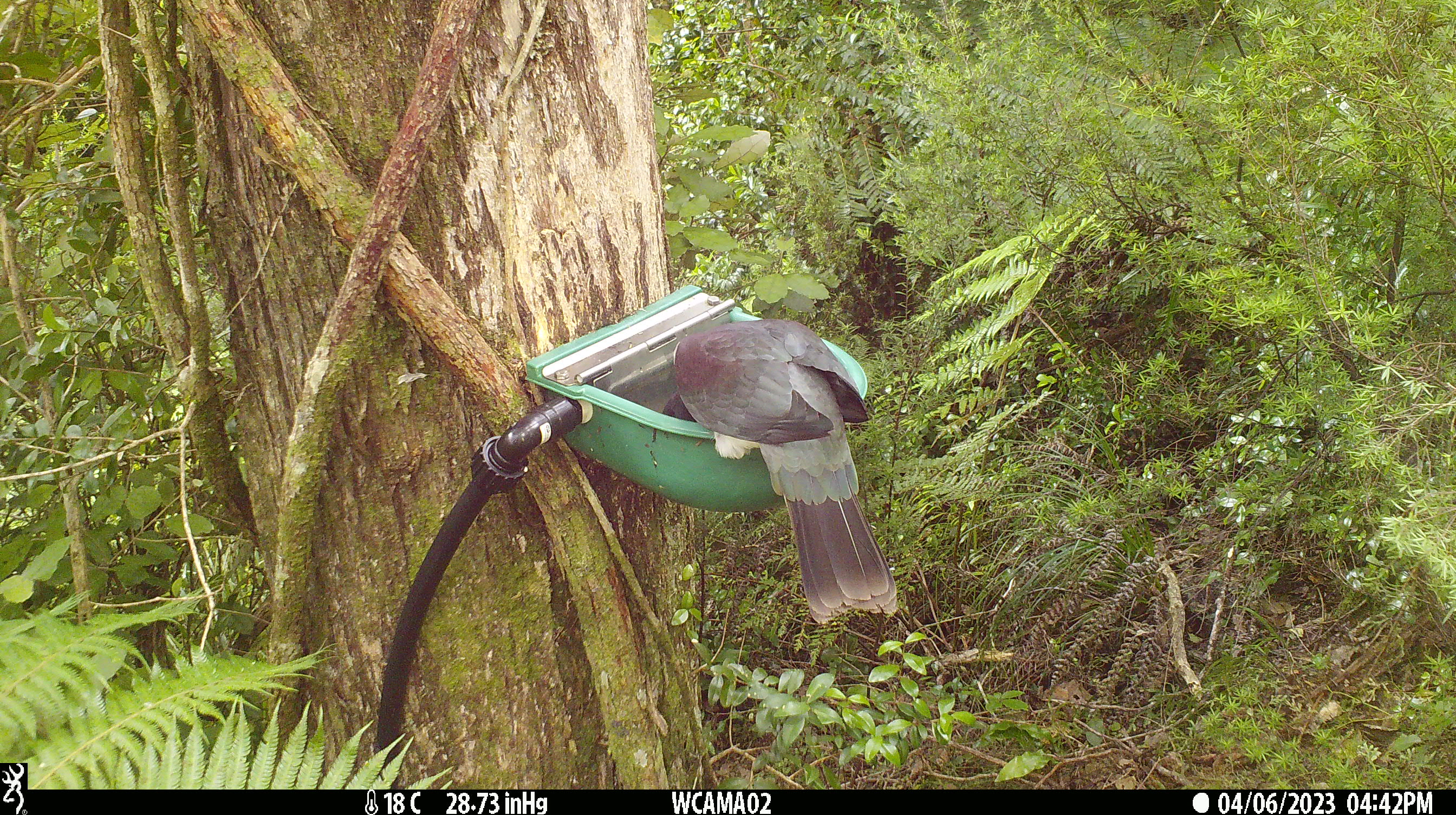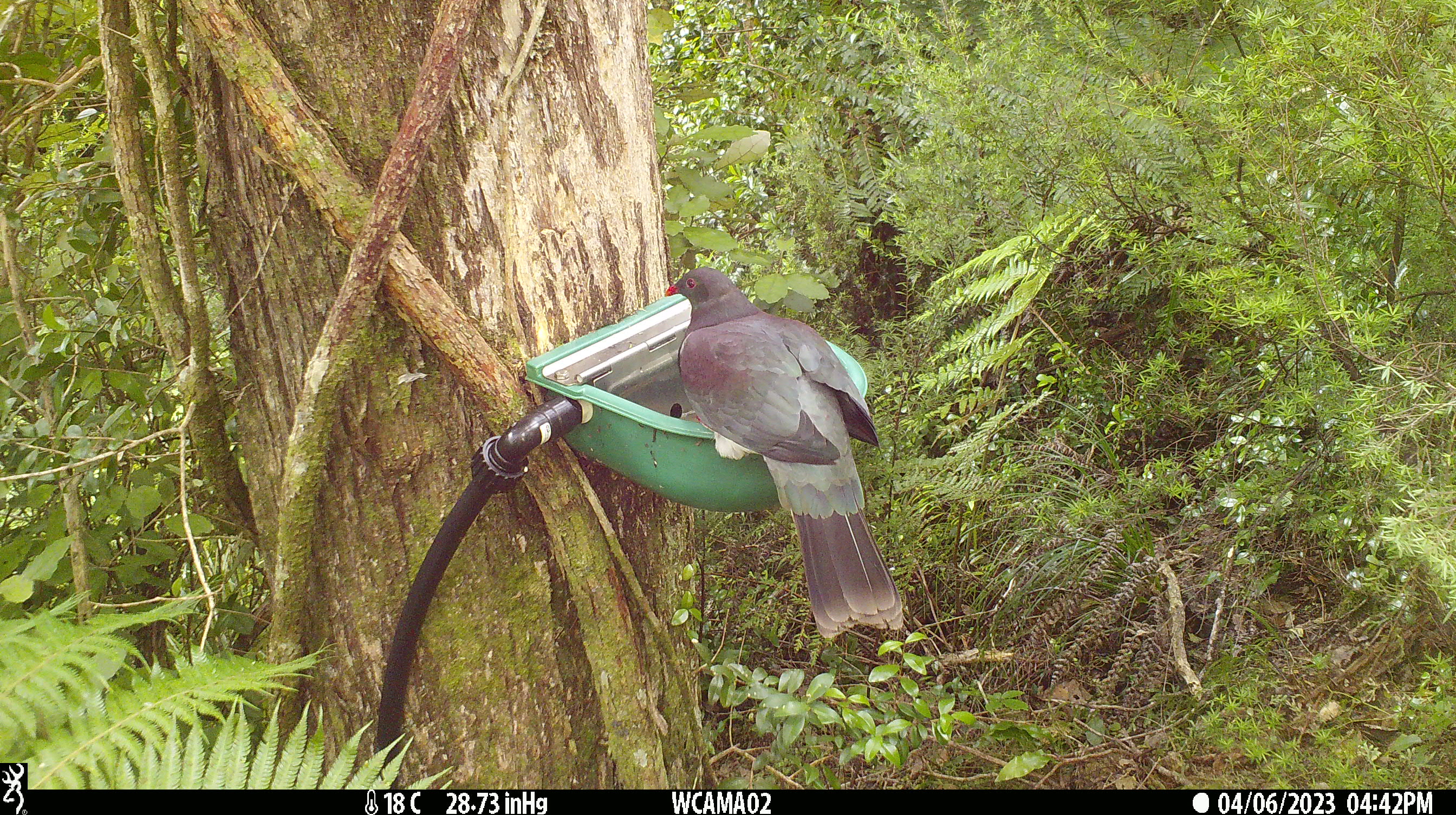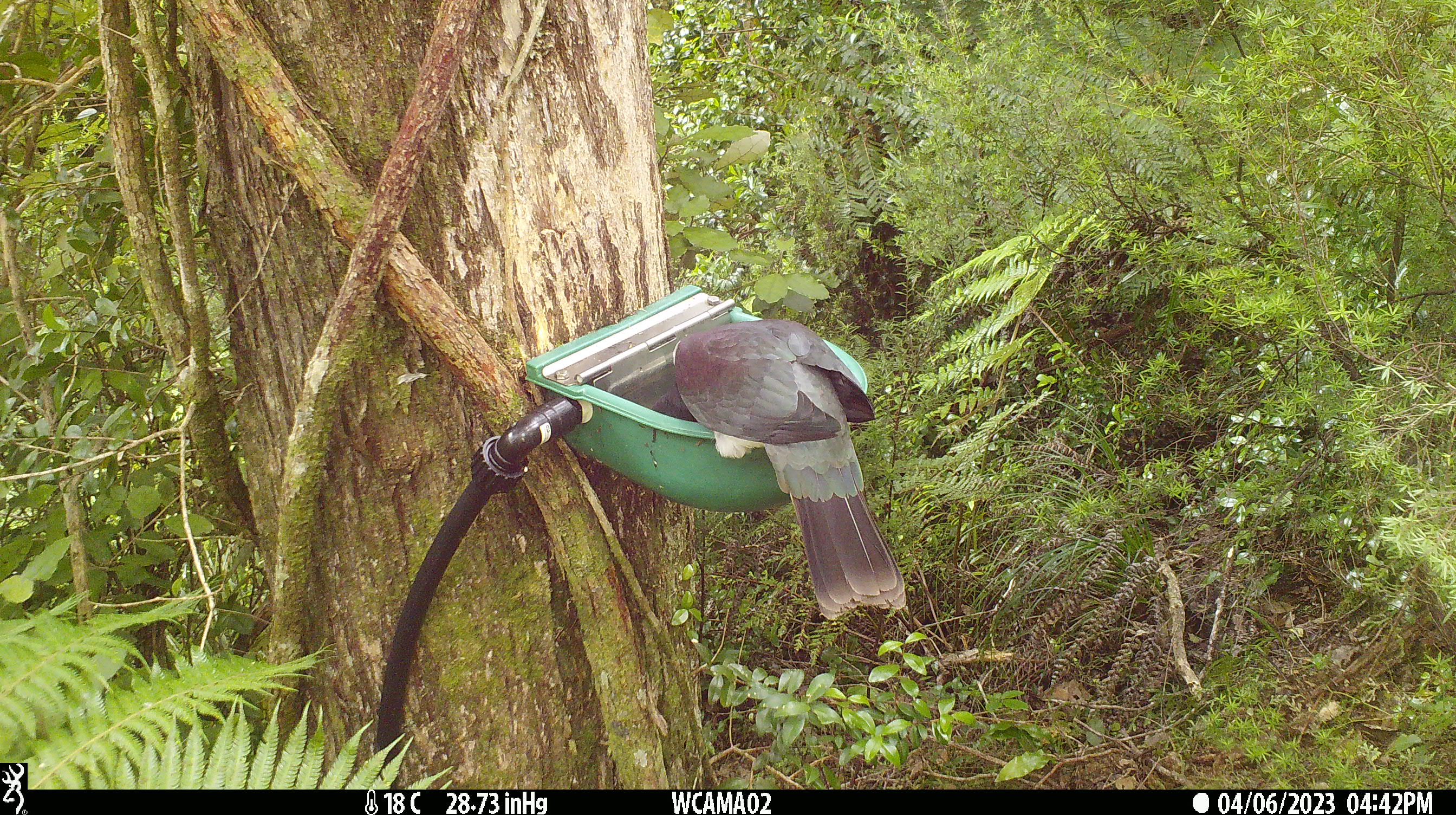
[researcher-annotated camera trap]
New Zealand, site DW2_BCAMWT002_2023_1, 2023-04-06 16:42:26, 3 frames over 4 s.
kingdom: Animalia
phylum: Chordata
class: Aves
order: Columbiformes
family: Columbidae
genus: Hemiphaga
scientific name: Hemiphaga novaeseelandiae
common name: new zealand pigeon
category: kereru